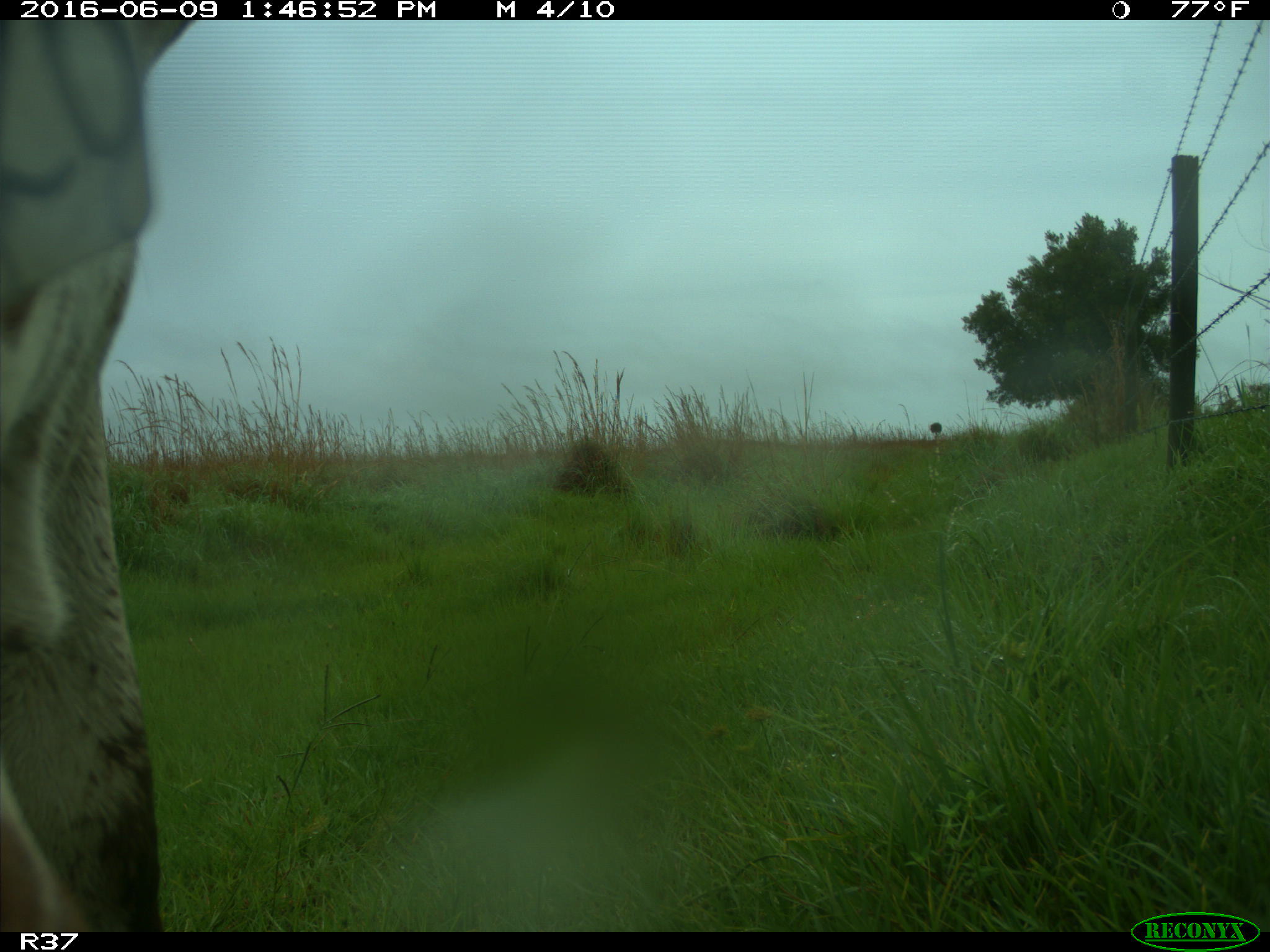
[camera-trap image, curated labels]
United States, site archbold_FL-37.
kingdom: Animalia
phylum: Chordata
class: Mammalia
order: Artiodactyla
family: Bovidae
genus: Bos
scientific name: Bos taurus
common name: domestic cow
Bos taurus (domestic cow).